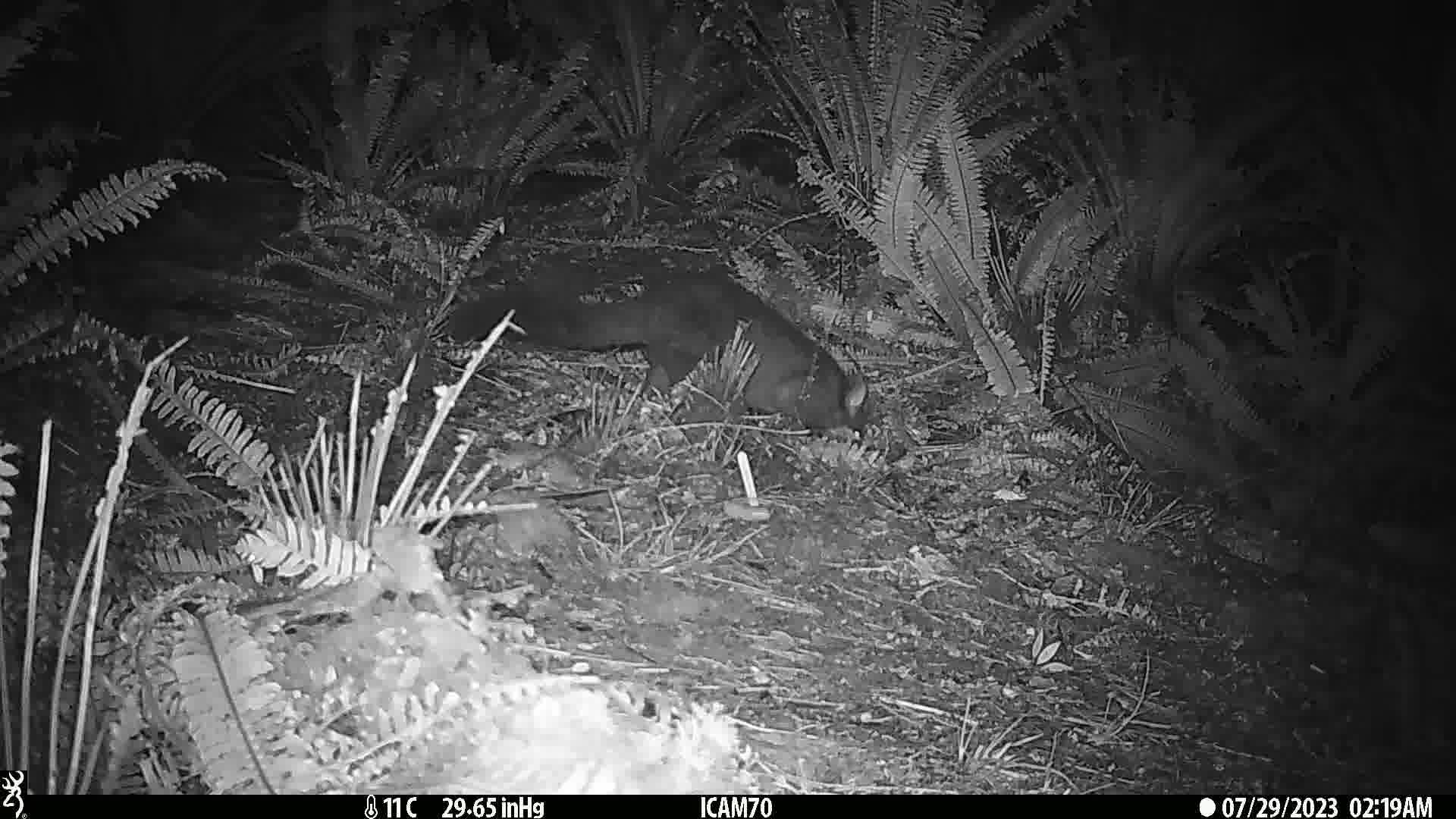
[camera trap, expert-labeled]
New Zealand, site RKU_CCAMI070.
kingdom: Animalia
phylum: Chordata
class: Mammalia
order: Diprotodontia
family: Phalangeridae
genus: Trichosurus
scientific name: Trichosurus vulpecula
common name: common brushtail possum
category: possum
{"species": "possum (common brushtail possum) (Trichosurus vulpecula)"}